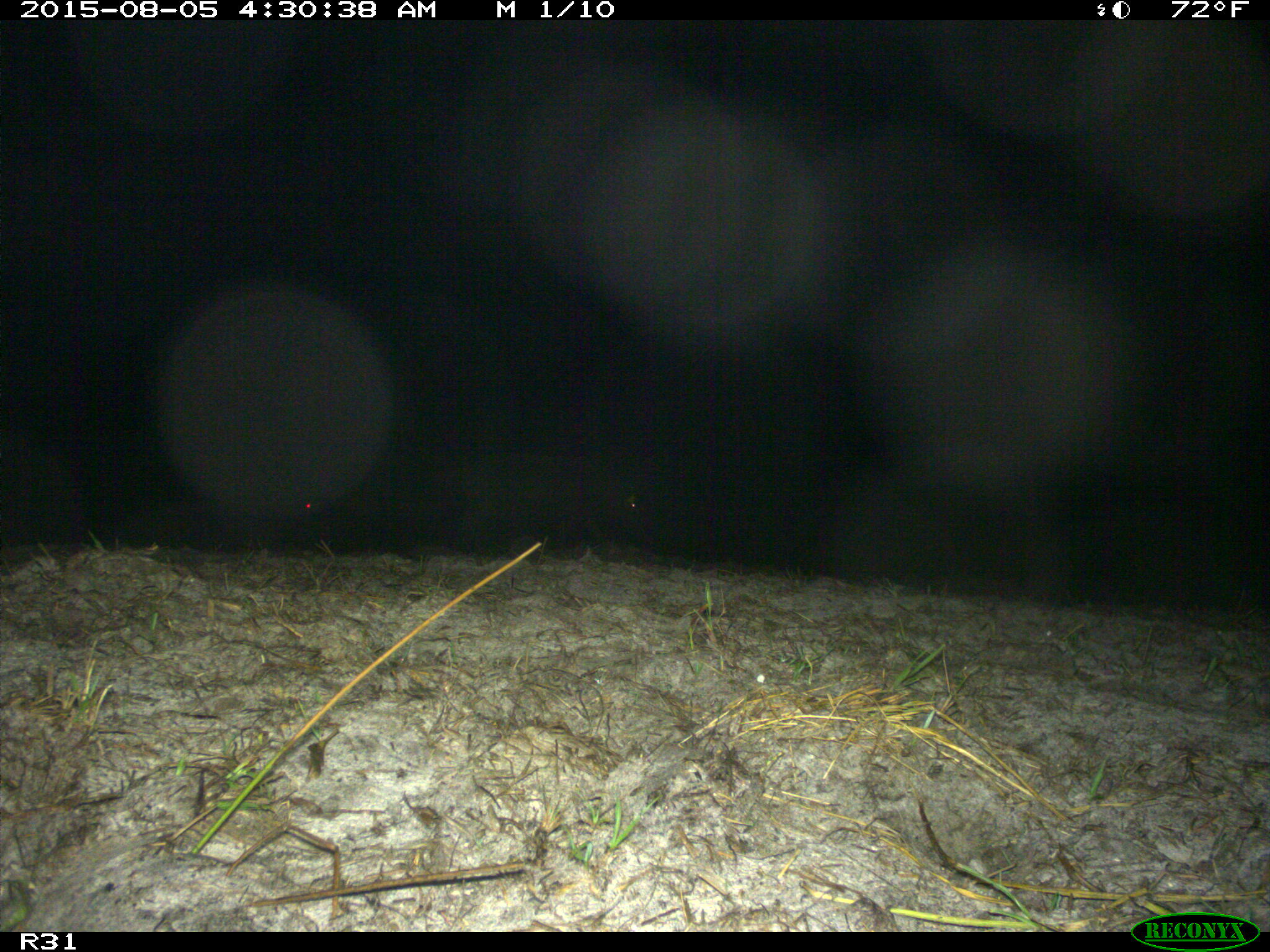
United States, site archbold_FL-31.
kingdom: Animalia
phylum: Chordata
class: Mammalia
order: Artiodactyla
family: Suidae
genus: Sus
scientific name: Sus scrofa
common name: wild boar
Sus scrofa (wild boar).